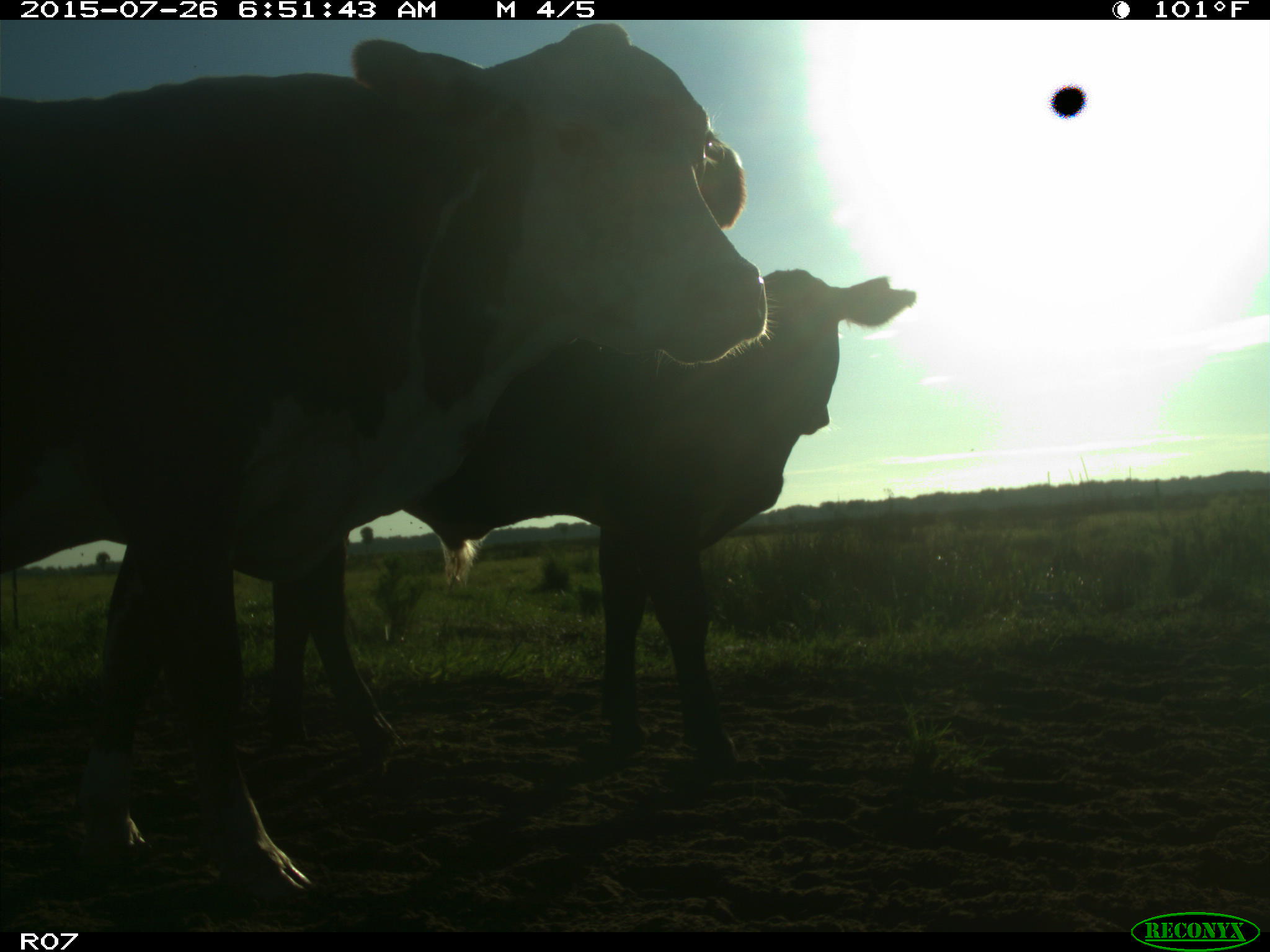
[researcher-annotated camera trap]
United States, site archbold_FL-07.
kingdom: Animalia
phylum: Chordata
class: Mammalia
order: Artiodactyla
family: Bovidae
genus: Bos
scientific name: Bos taurus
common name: domestic cow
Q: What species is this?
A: Bos taurus (domestic cow).